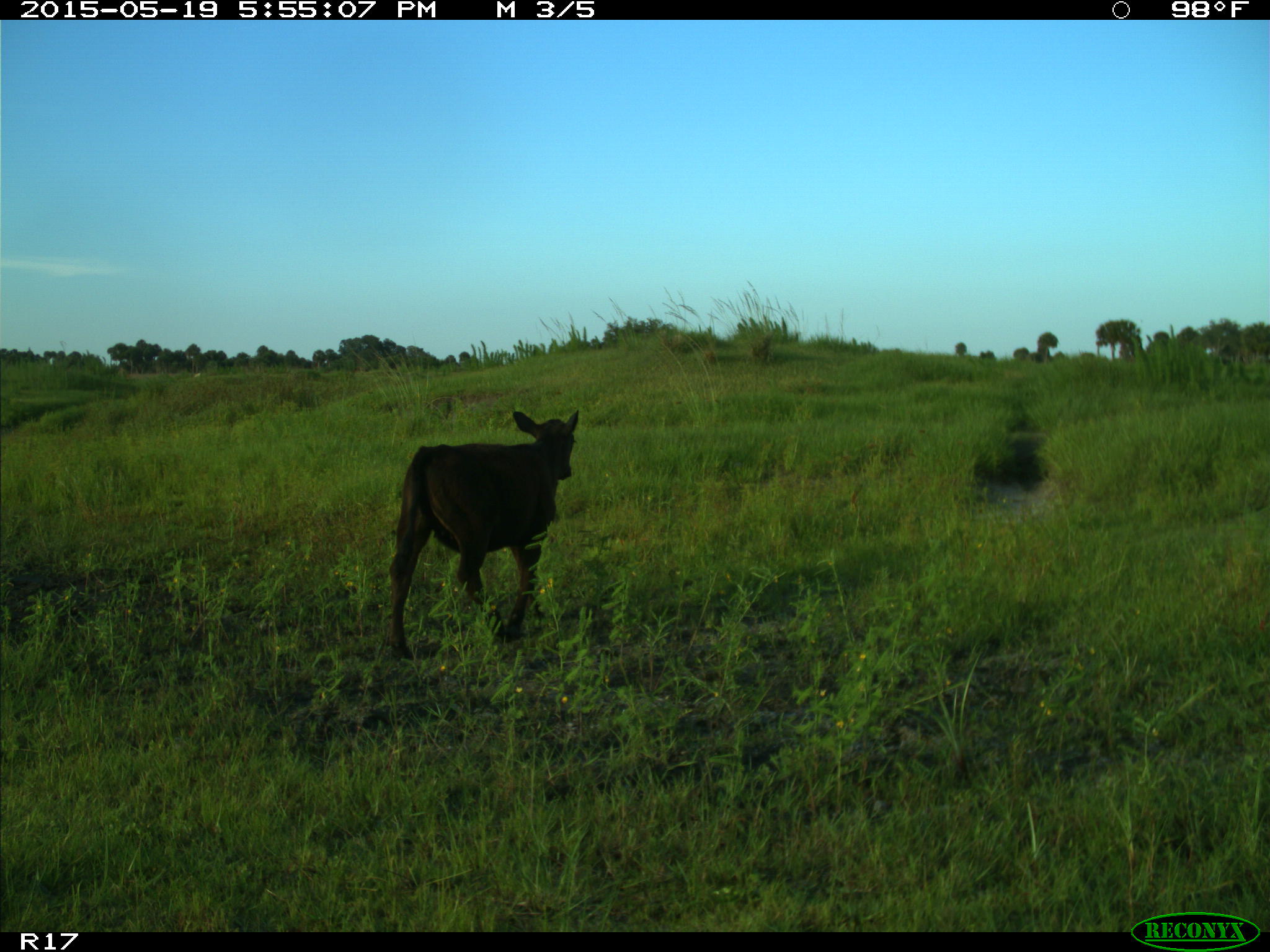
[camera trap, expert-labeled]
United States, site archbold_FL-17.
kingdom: Animalia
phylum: Chordata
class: Mammalia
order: Artiodactyla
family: Bovidae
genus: Bos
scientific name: Bos taurus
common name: domestic cow